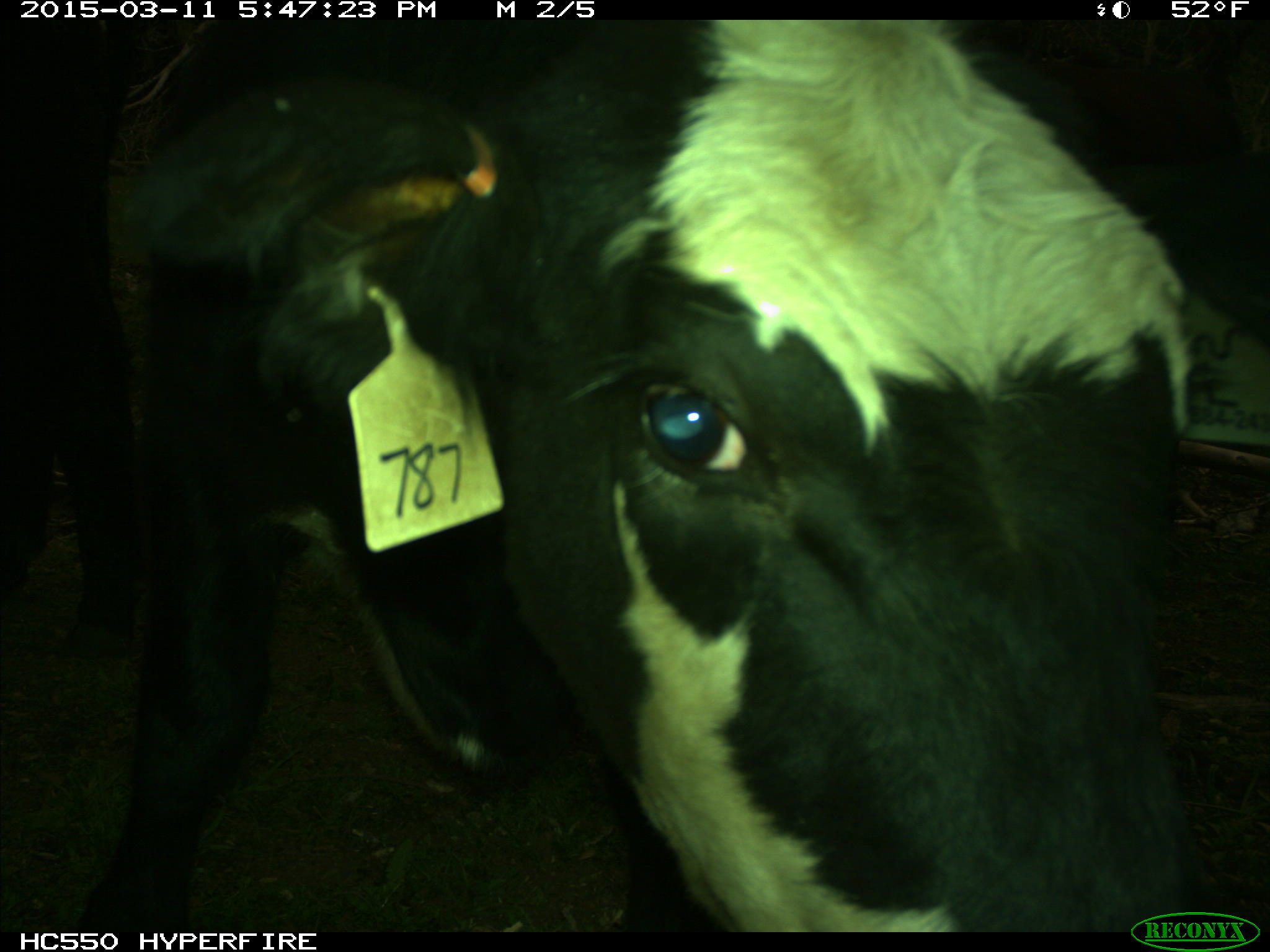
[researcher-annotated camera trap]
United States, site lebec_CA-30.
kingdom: Animalia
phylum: Chordata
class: Mammalia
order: Artiodactyla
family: Bovidae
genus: Bos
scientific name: Bos taurus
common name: domestic cow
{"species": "Bos taurus (domestic cow)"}